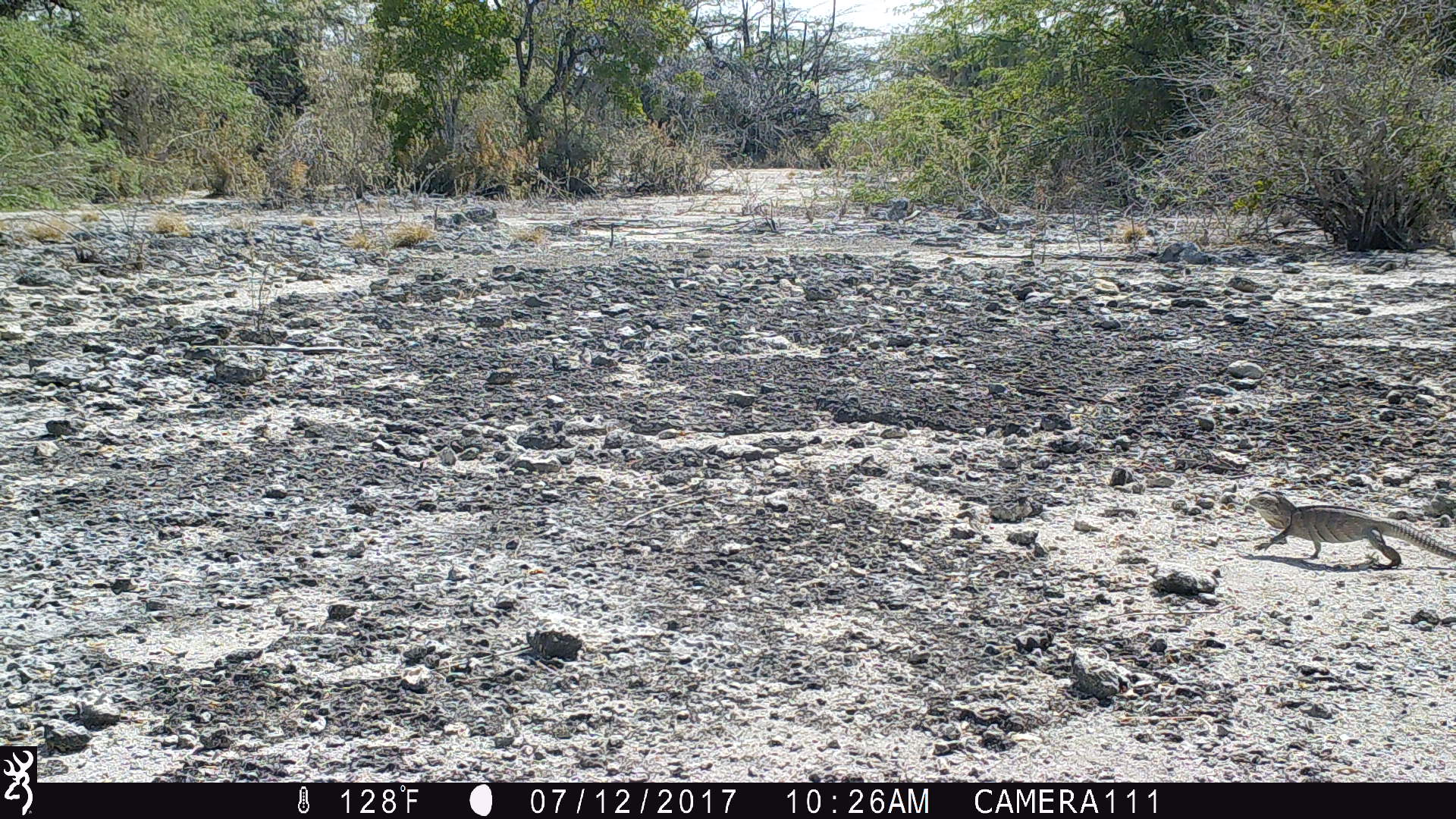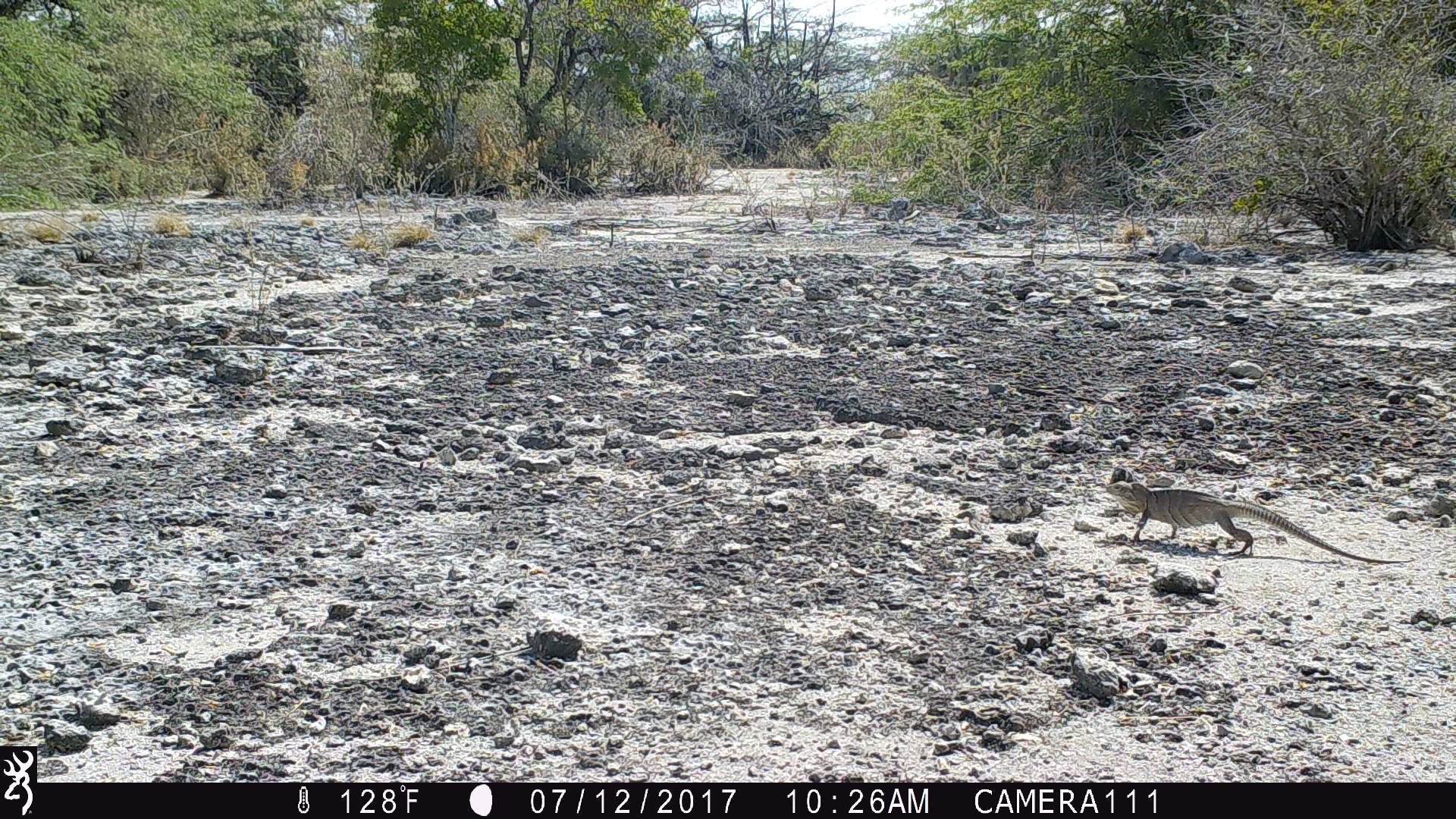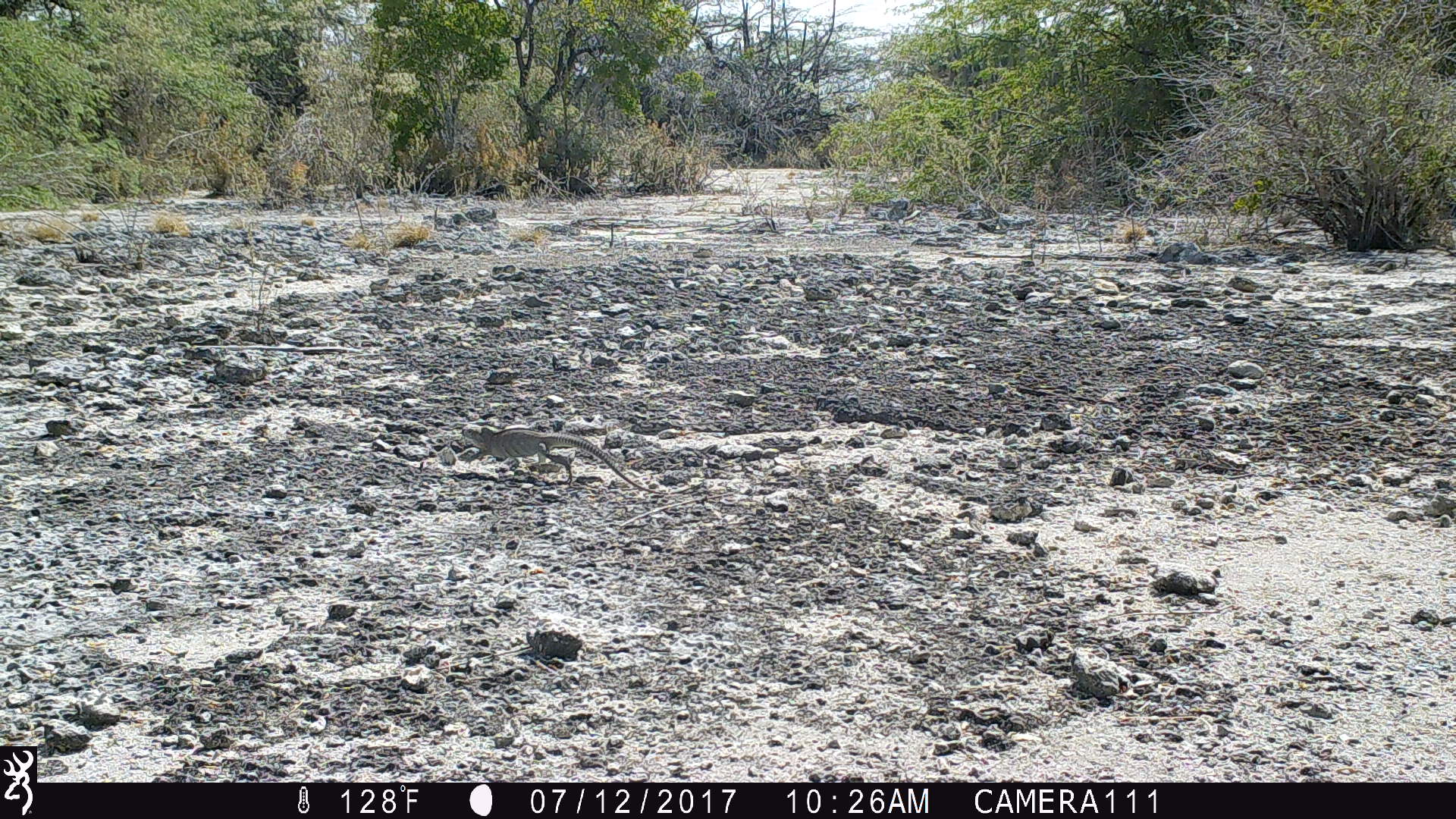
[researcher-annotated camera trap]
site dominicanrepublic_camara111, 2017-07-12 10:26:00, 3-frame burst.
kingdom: Animalia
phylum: Chordata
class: Reptilia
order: Squamata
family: Iguanidae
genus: Iguana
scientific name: Iguana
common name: typical iguanas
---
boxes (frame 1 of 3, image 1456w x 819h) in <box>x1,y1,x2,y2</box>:
iguana: <box>1250,493,1455,571</box>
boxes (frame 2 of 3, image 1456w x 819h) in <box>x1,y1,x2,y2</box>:
iguana: <box>1108,466,1414,562</box>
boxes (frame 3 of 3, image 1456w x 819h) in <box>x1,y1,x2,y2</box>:
iguana: <box>461,427,647,491</box>